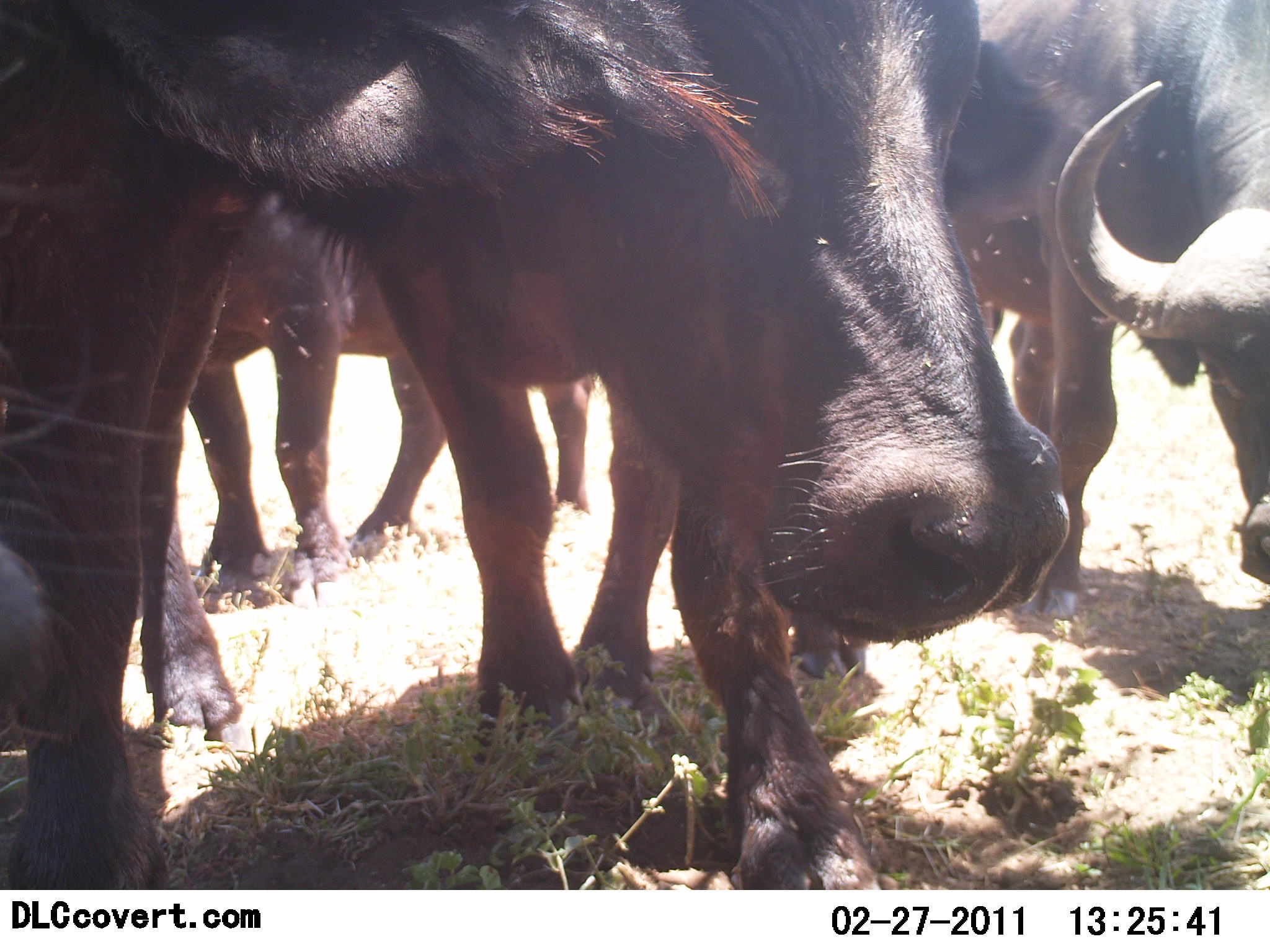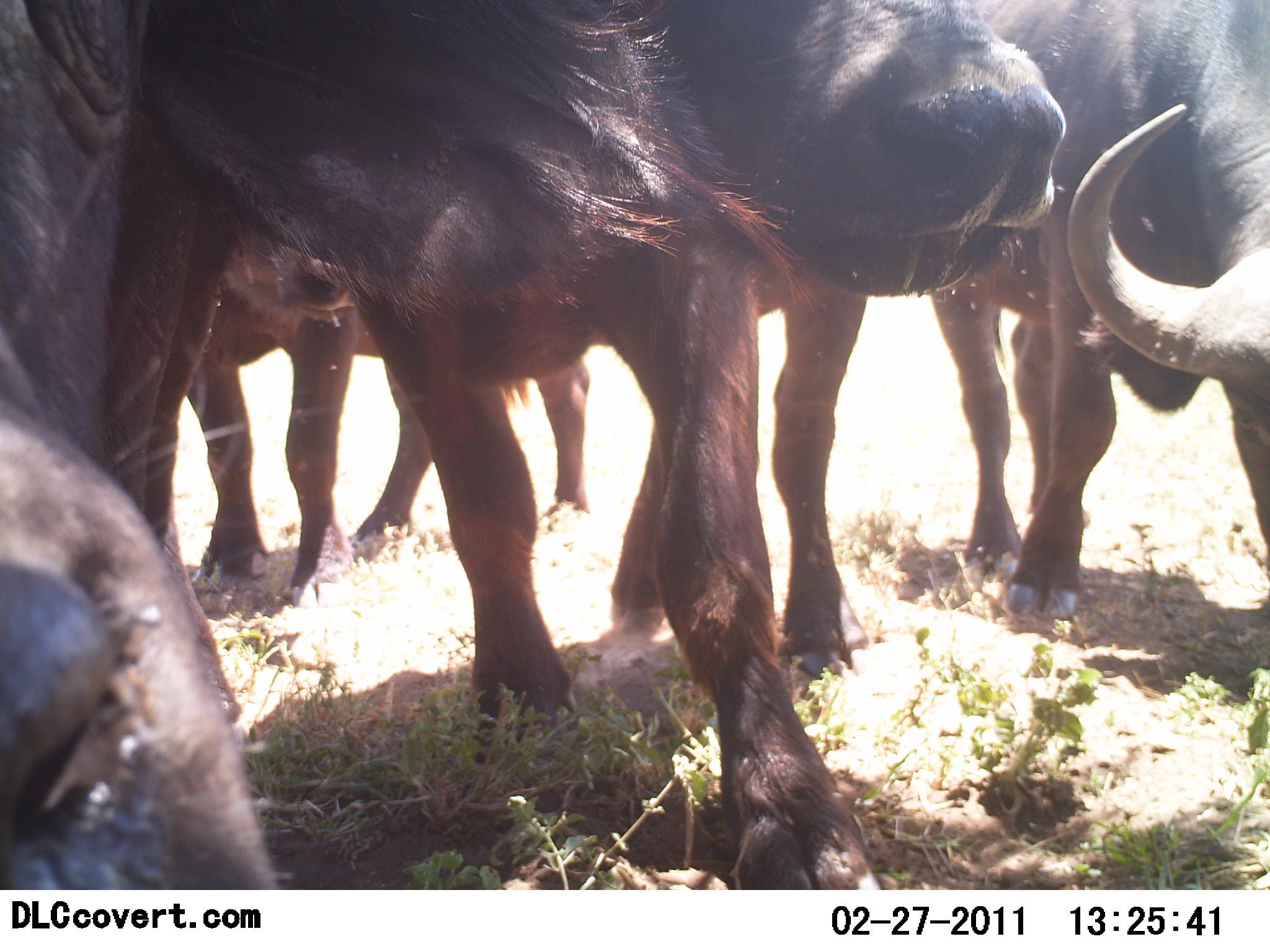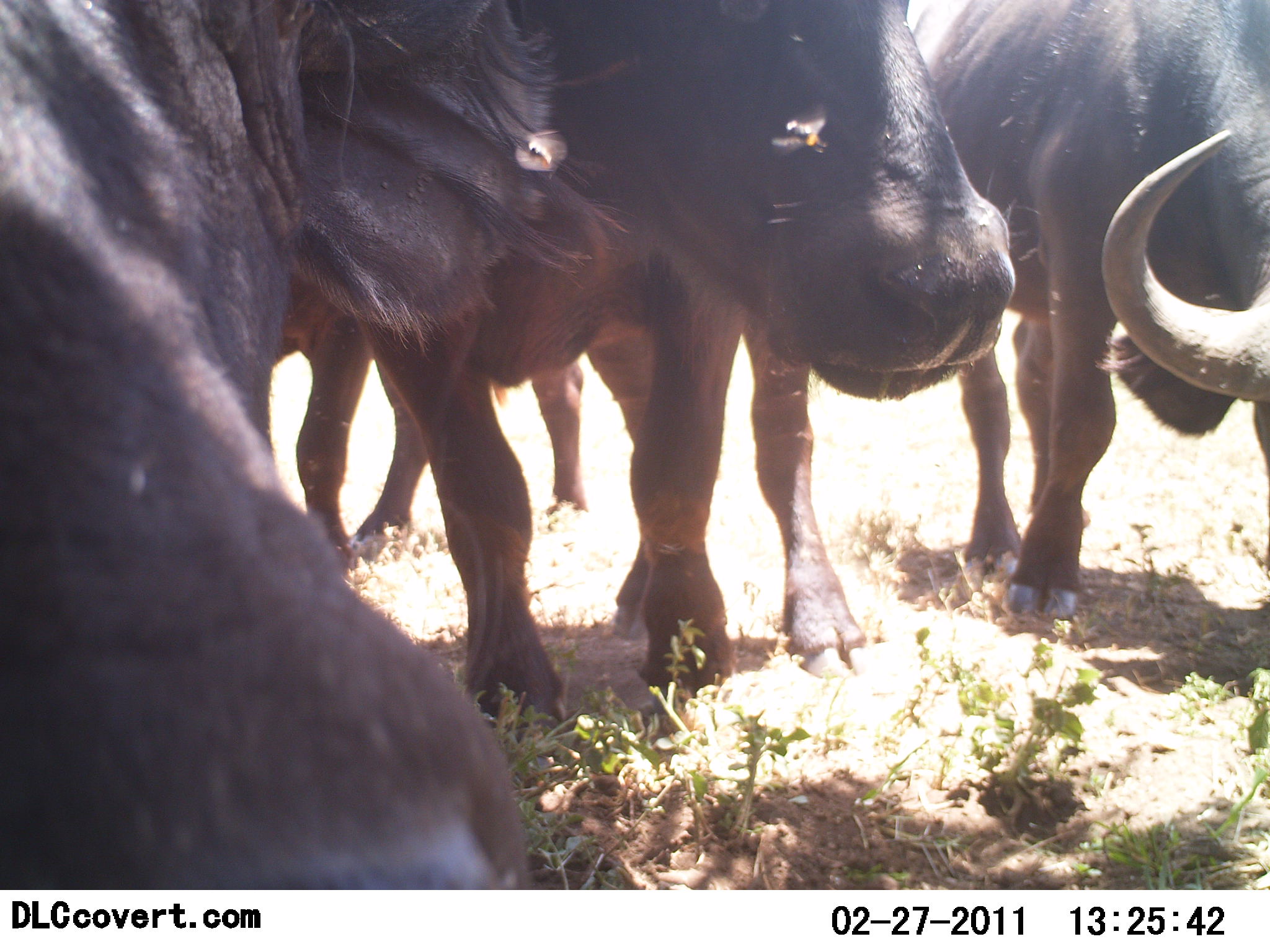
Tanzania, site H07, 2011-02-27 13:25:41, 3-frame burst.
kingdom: Animalia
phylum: Chordata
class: Mammalia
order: Artiodactyla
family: Bovidae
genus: Syncerus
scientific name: Syncerus caffer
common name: cape buffalo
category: buffalo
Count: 4.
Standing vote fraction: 80%.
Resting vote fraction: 0%.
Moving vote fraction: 30%.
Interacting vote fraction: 20%.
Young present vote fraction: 0%.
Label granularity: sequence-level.